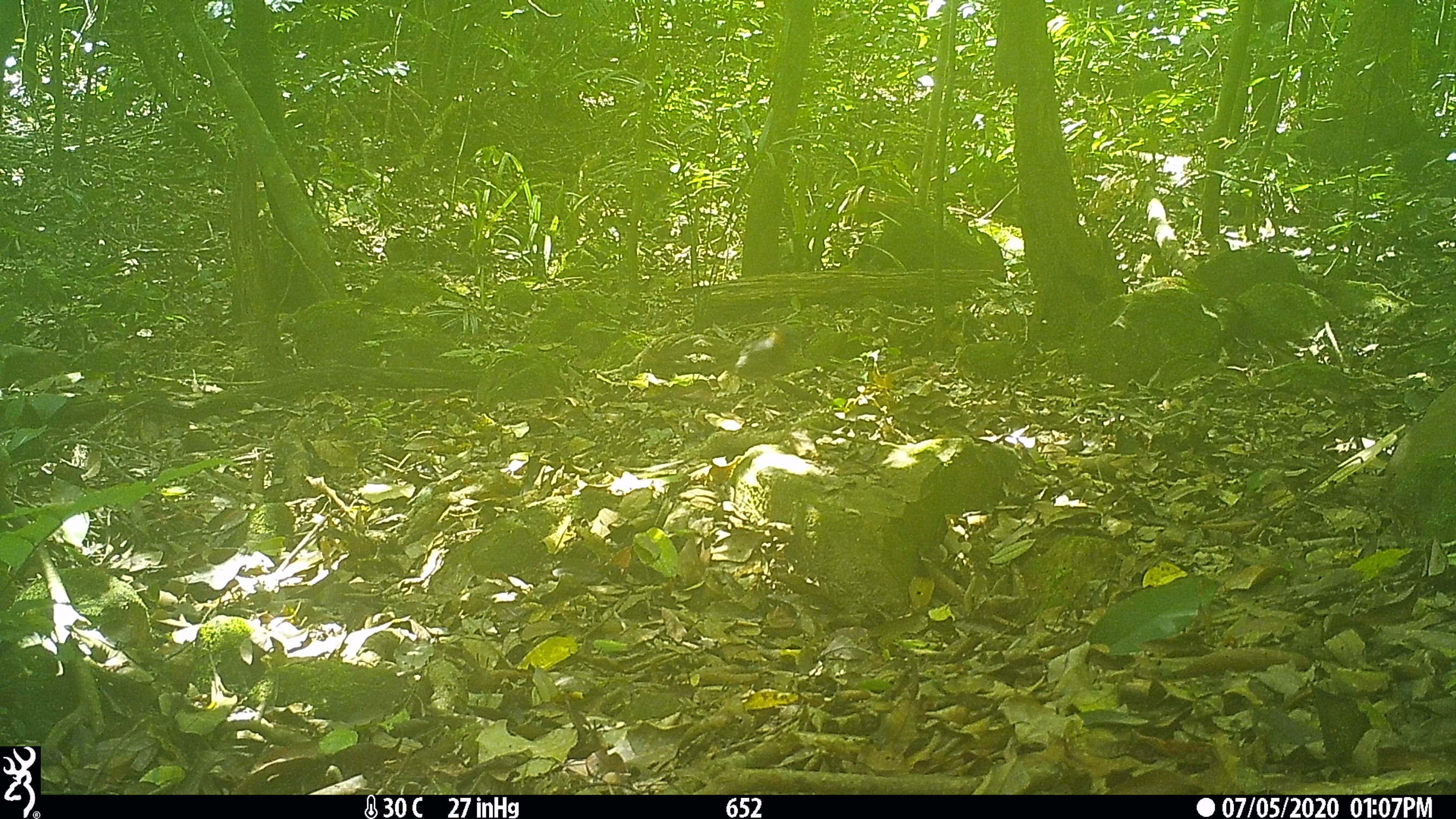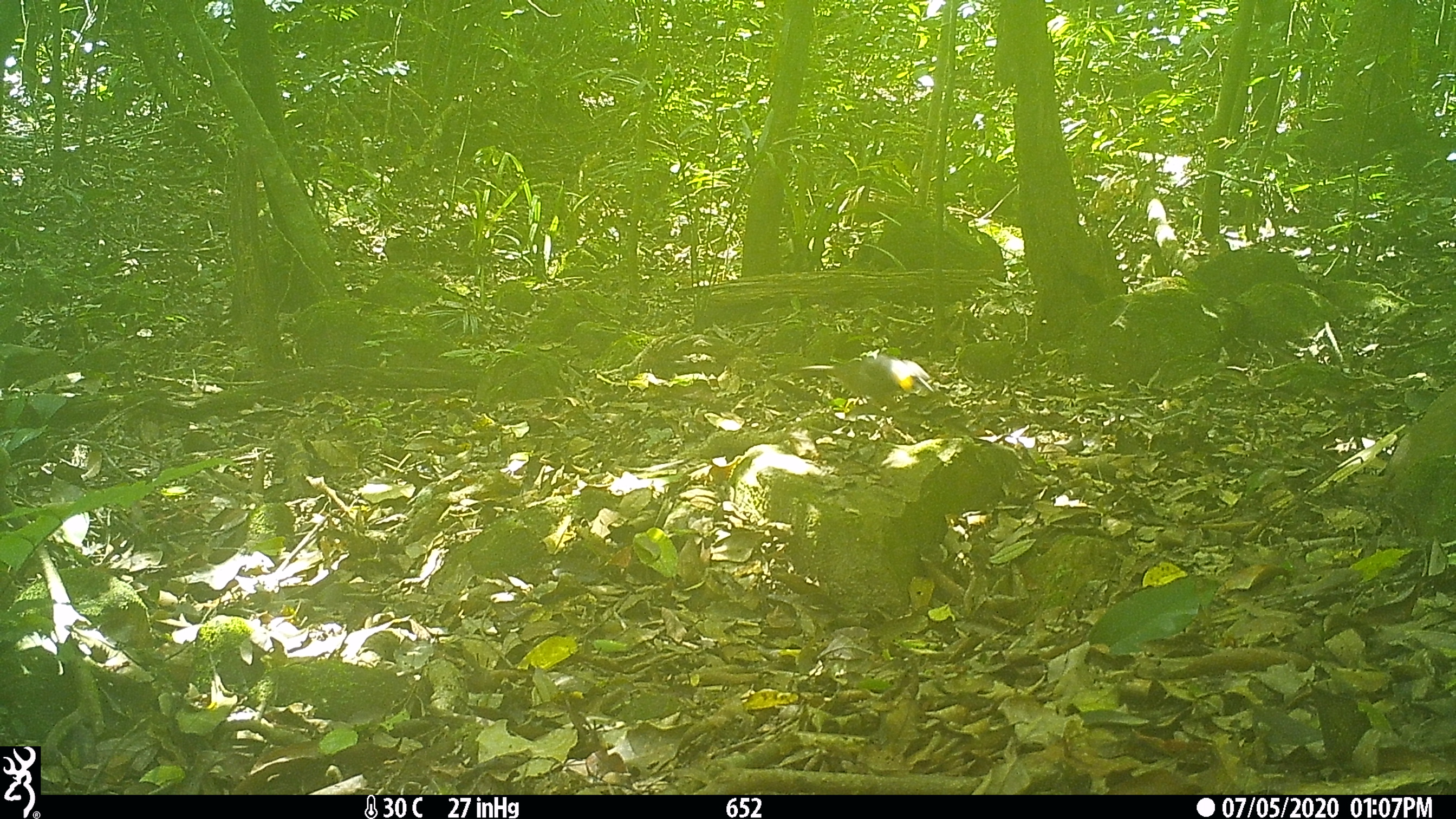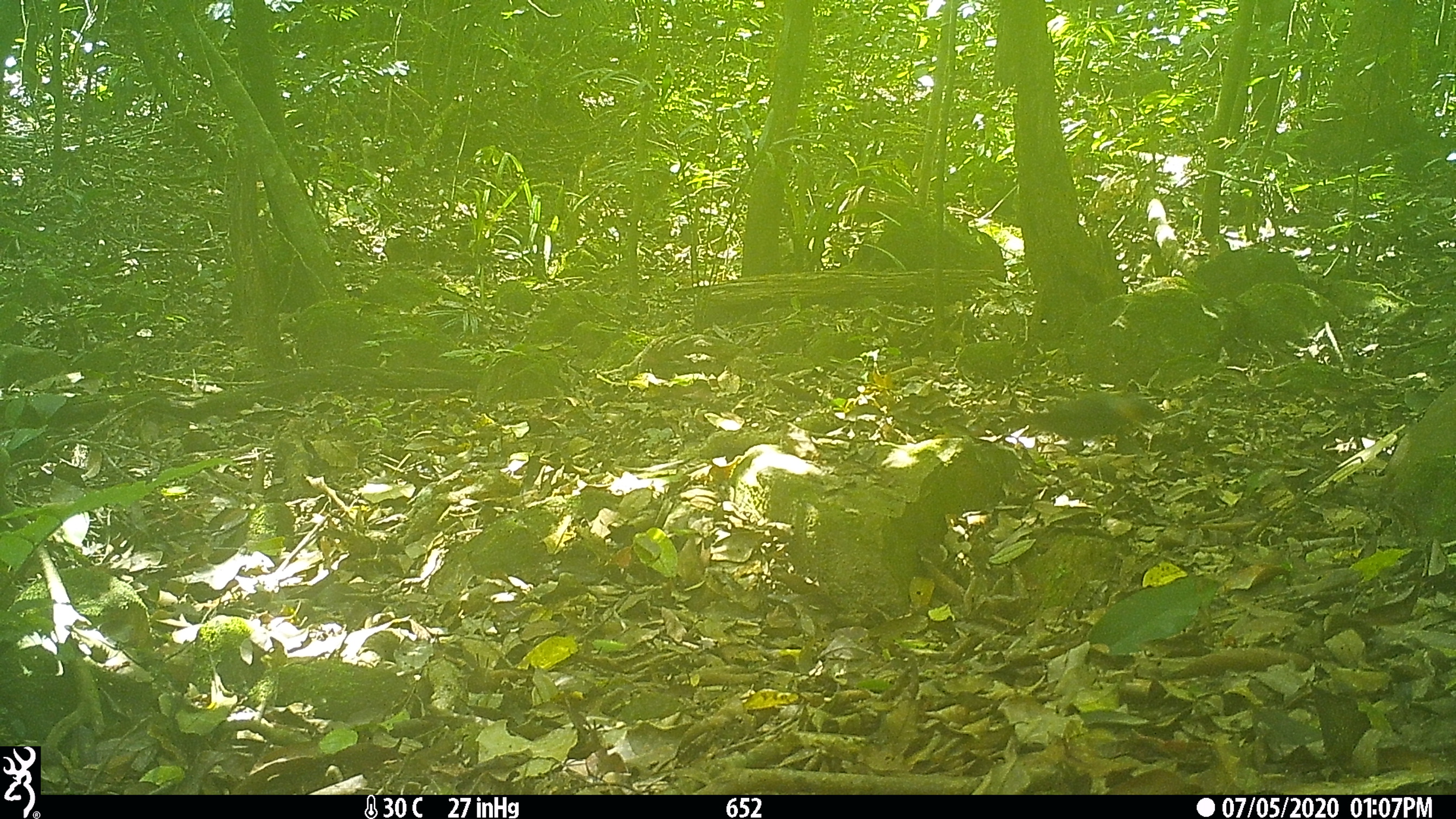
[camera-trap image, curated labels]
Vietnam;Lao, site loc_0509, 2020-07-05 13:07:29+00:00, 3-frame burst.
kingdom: Animalia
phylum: Chordata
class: Aves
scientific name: Aves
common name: bird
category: unidentified bird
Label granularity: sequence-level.